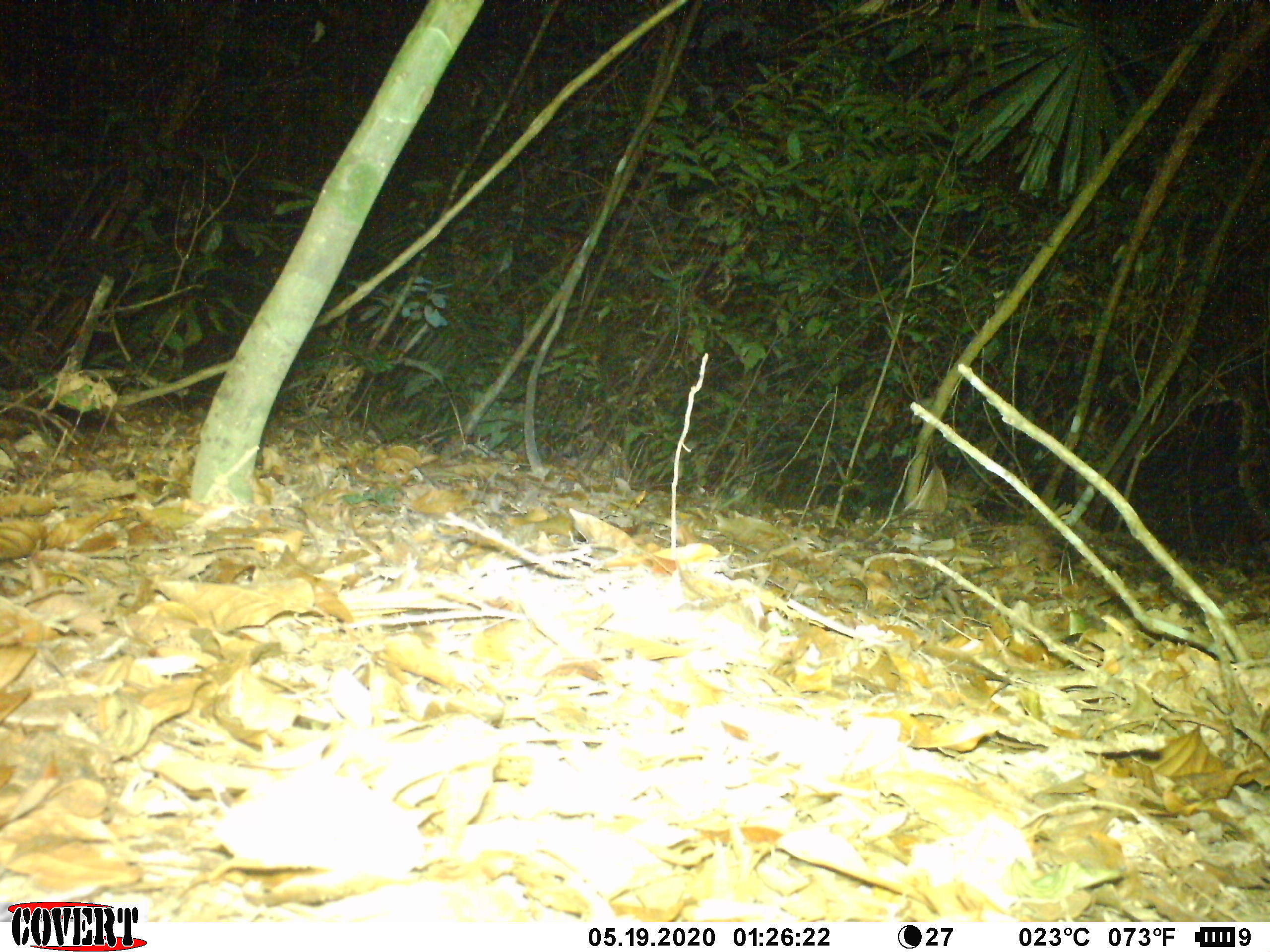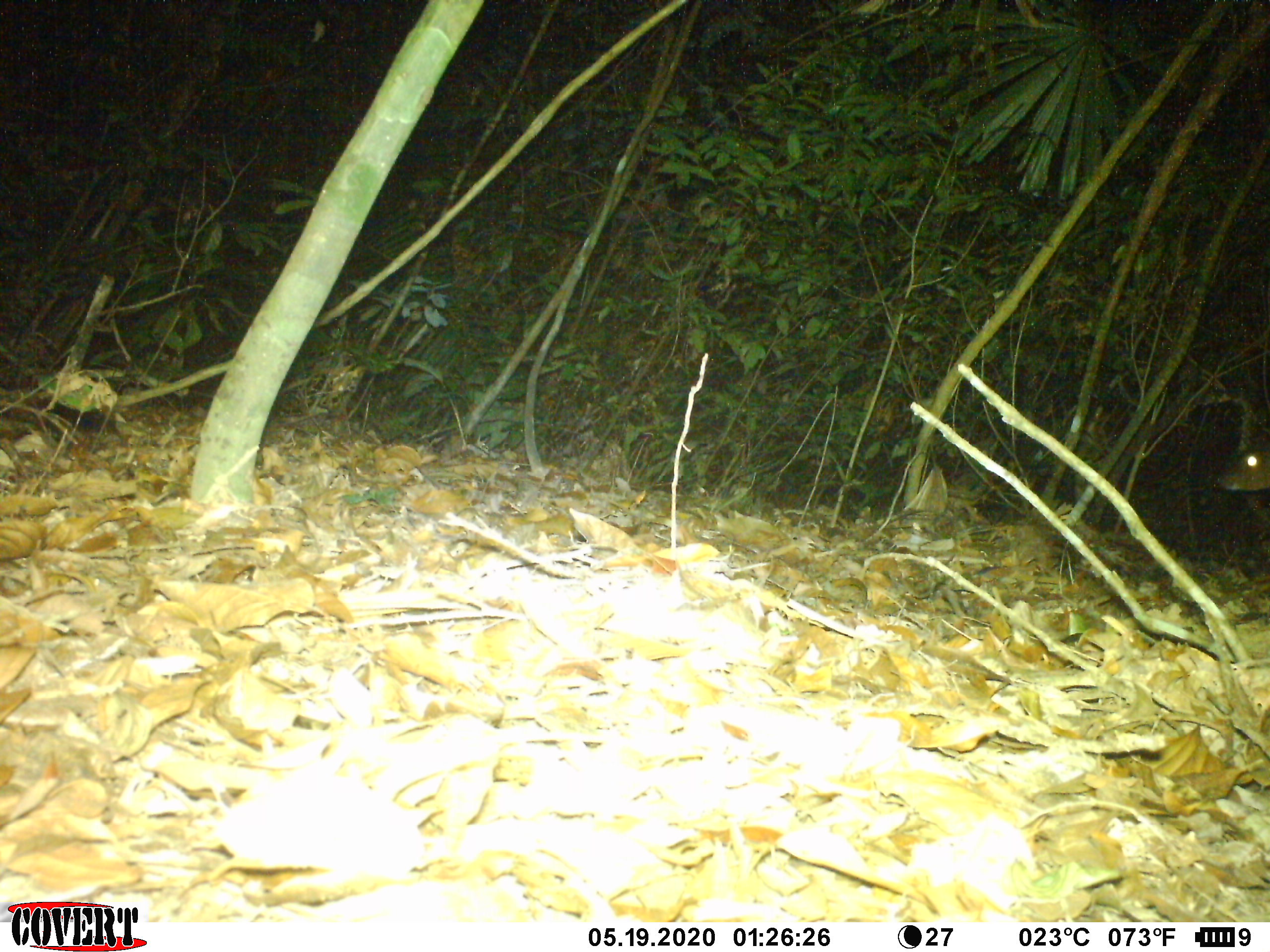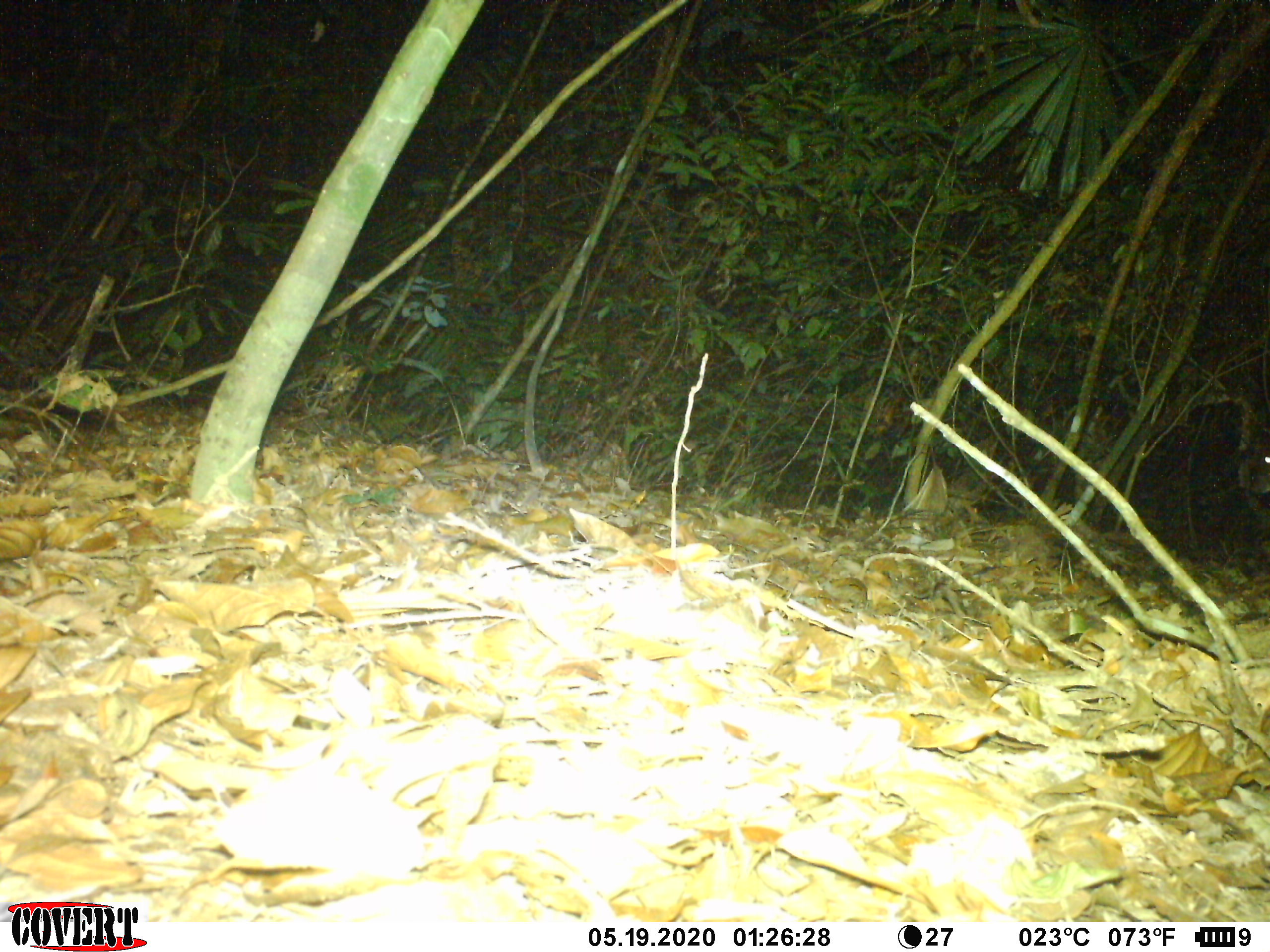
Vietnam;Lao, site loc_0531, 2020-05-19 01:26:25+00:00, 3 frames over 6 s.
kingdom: Animalia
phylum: Chordata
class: Mammalia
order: Artiodactyla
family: Cervidae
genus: Muntiacus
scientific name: Muntiacus vuquangensis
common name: large-antlered muntjac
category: large antlered muntjac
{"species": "large antlered muntjac (large-antlered muntjac) (Muntiacus vuquangensis)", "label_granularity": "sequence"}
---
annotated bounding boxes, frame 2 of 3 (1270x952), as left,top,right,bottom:
large antlered muntjac: 1215,419,1269,494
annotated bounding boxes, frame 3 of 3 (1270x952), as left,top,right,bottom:
large antlered muntjac: 1246,414,1270,498